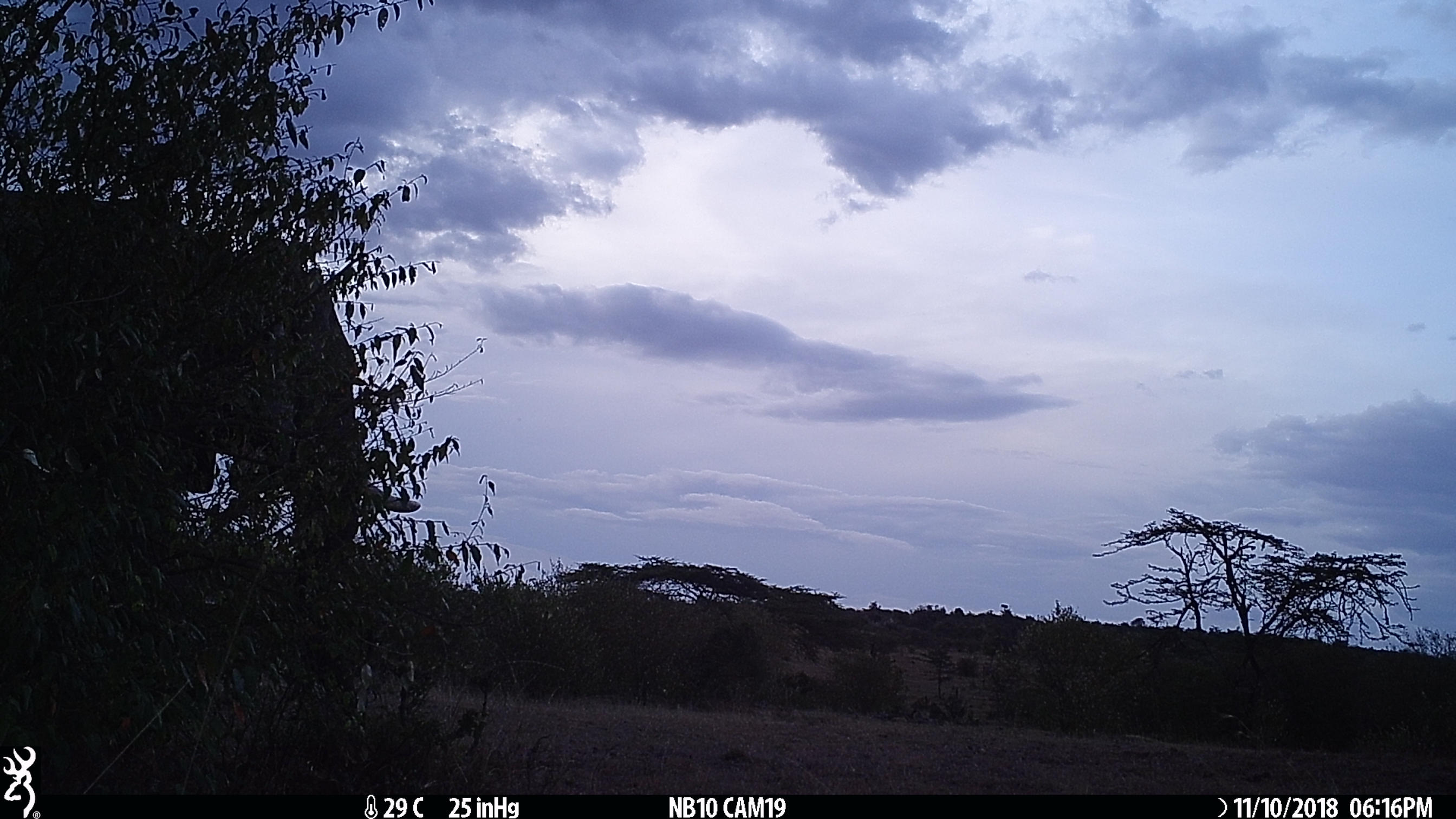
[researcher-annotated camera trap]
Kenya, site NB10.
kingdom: Animalia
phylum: Chordata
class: Mammalia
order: Proboscidea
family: Elephantidae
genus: Loxodonta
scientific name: Loxodonta africana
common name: elephant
Elephant (Loxodonta africana).